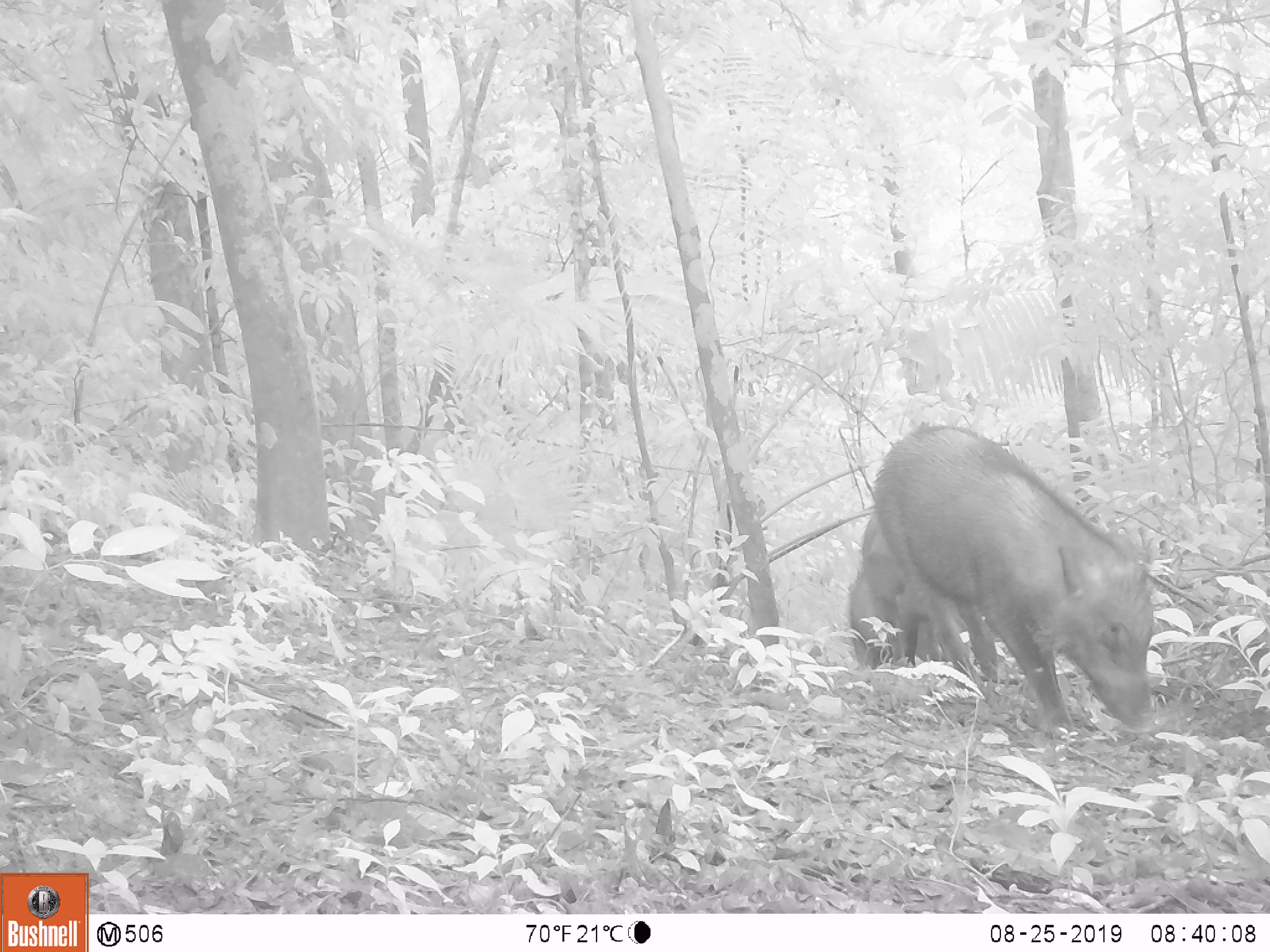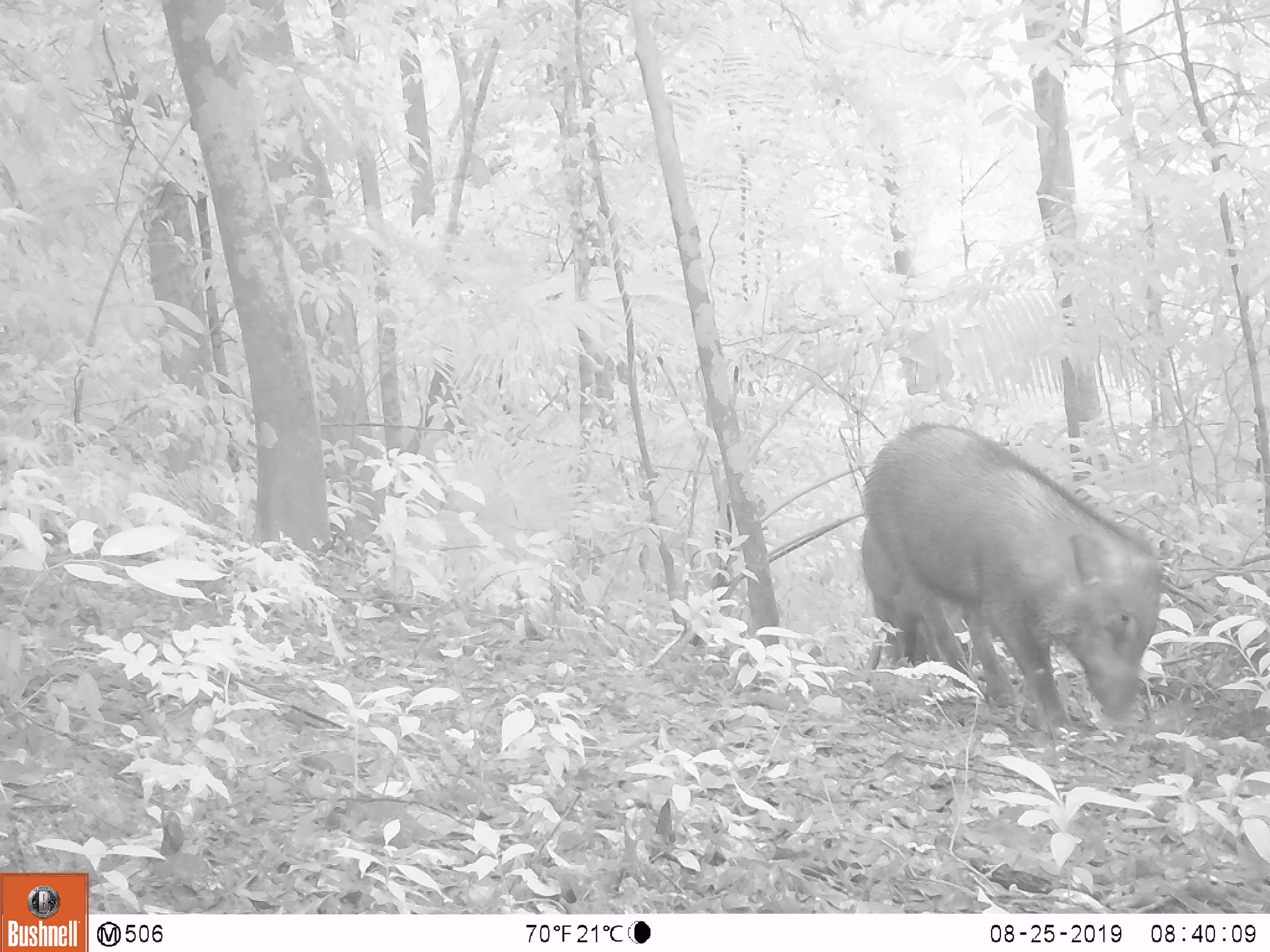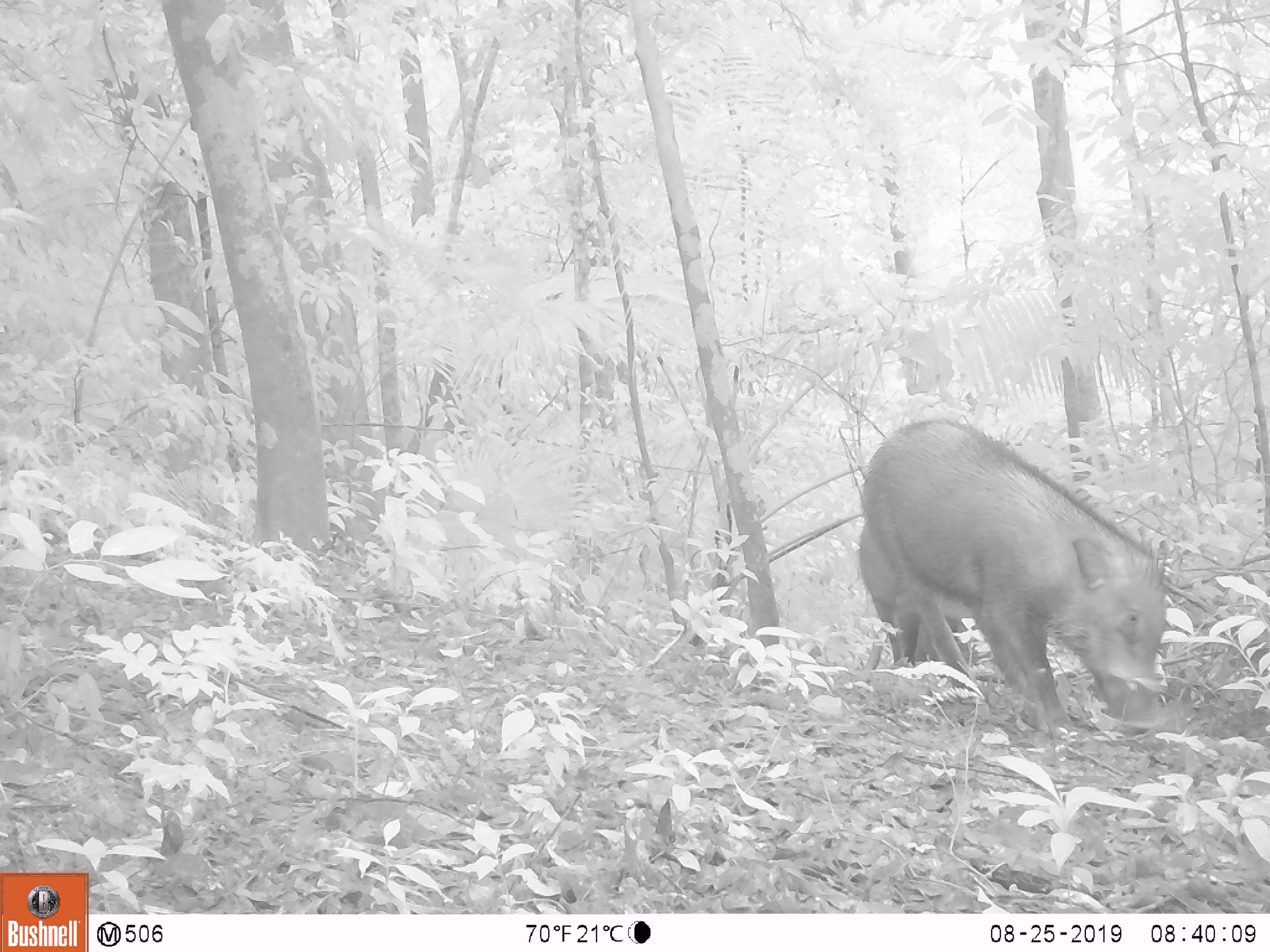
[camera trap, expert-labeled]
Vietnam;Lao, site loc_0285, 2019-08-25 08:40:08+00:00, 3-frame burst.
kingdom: Animalia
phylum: Chordata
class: Mammalia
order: Artiodactyla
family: Suidae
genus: Sus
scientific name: Sus scrofa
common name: eurasian wild pig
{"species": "eurasian wild pig (Sus scrofa)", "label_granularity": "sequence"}